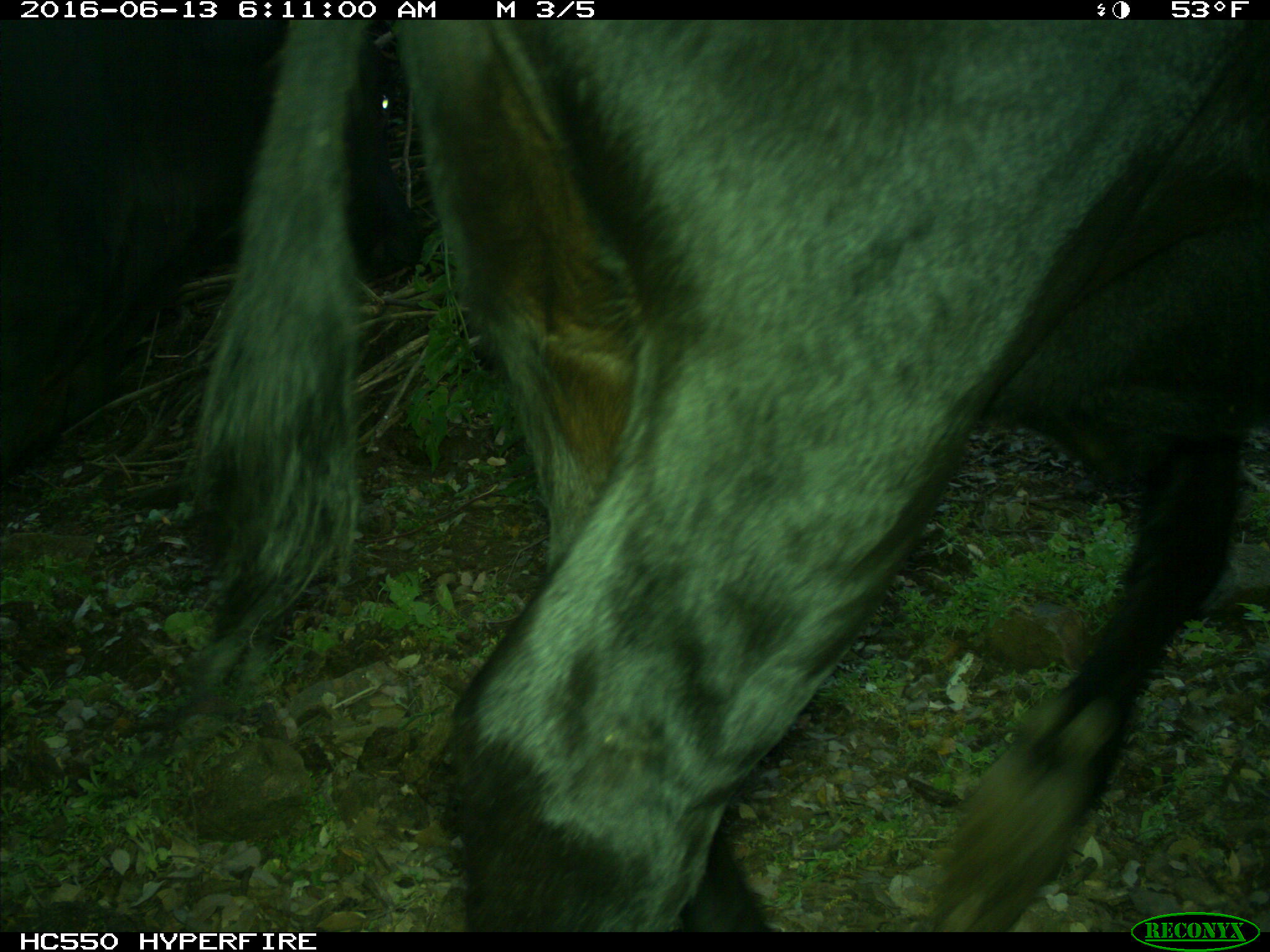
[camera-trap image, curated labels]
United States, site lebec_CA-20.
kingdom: Animalia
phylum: Chordata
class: Mammalia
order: Artiodactyla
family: Bovidae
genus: Bos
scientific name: Bos taurus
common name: domestic cow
Bos taurus (domestic cow).